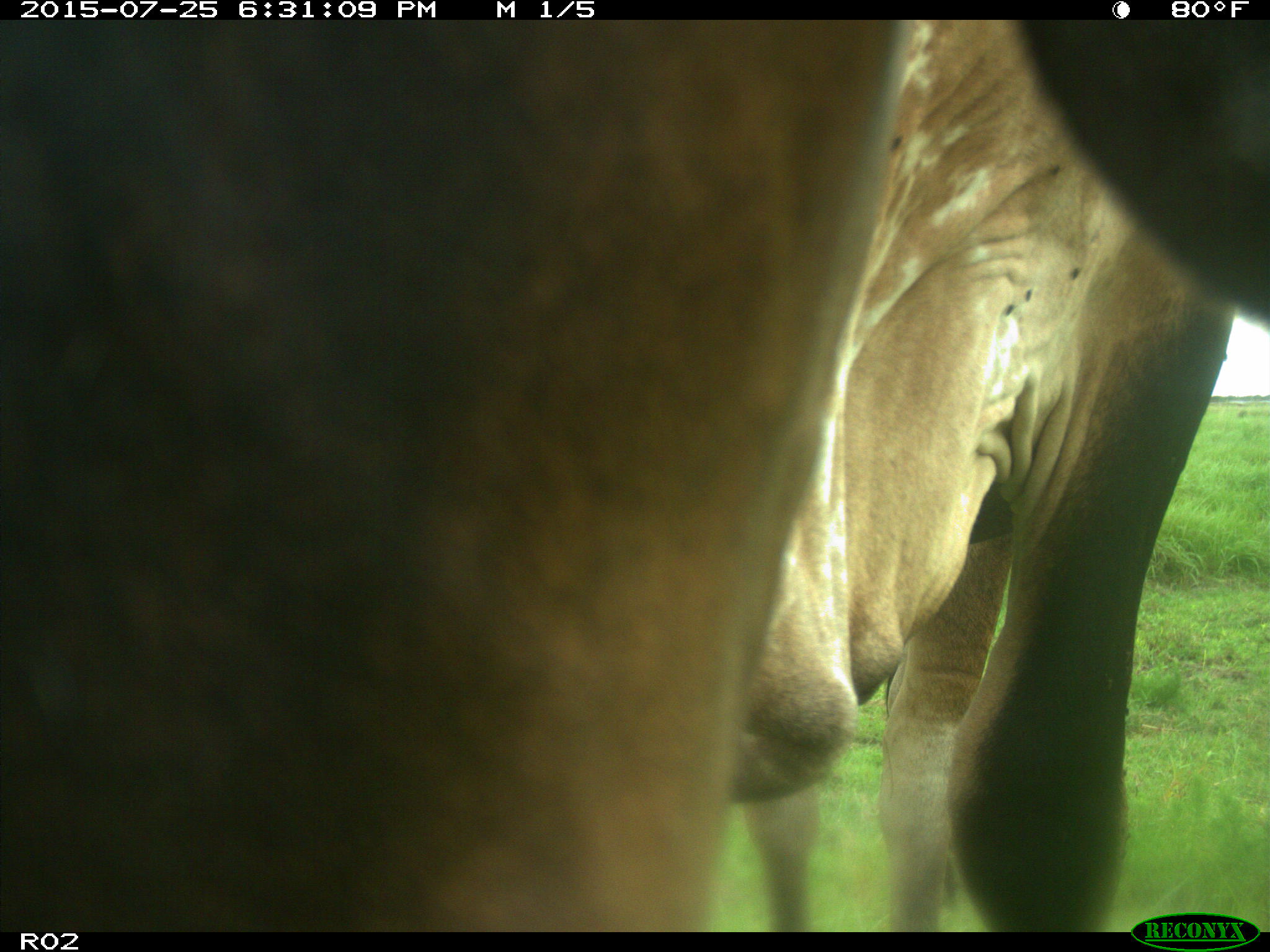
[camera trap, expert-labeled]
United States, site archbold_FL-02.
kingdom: Animalia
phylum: Chordata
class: Mammalia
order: Artiodactyla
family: Bovidae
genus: Bos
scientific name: Bos taurus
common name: domestic cow